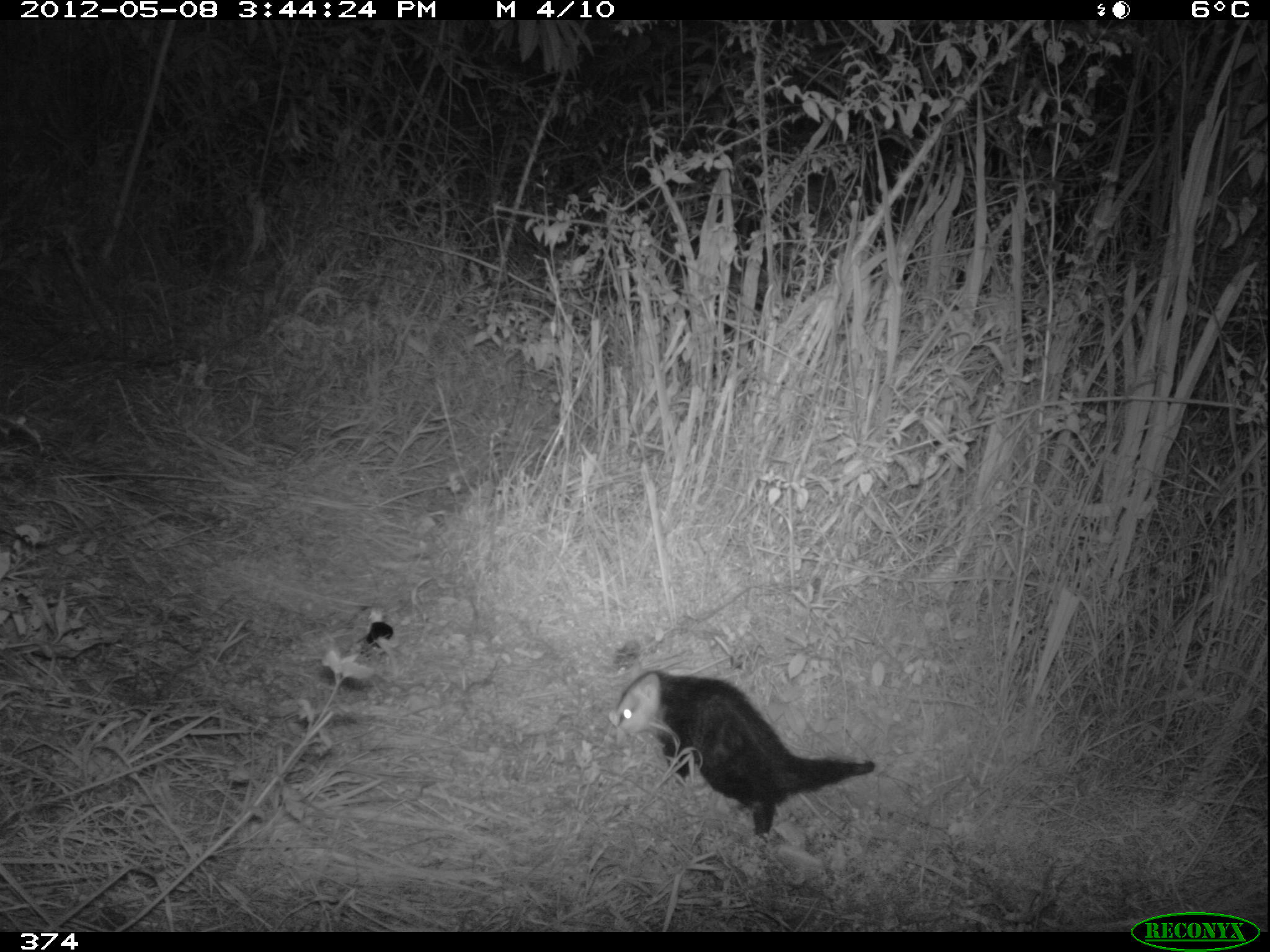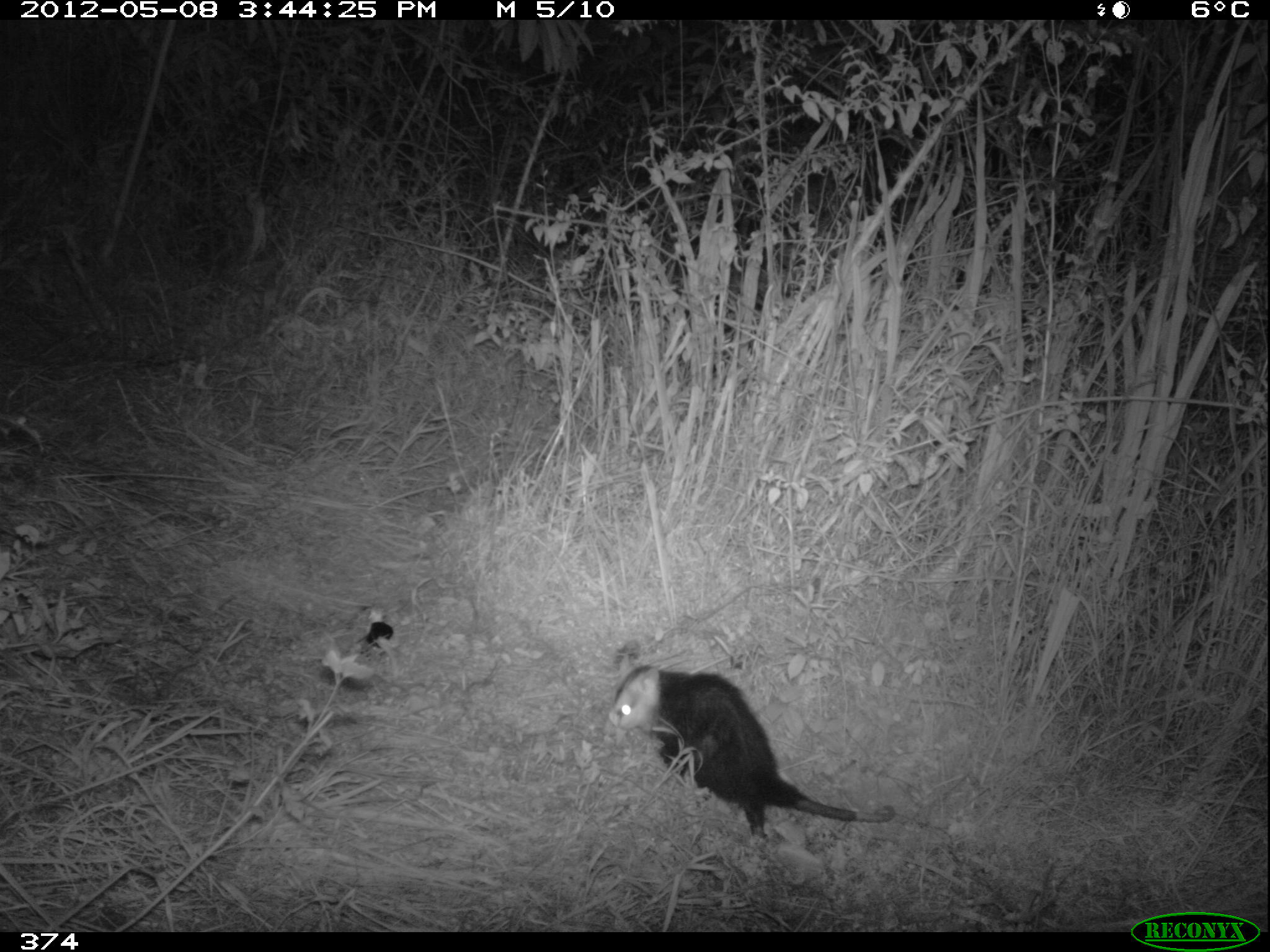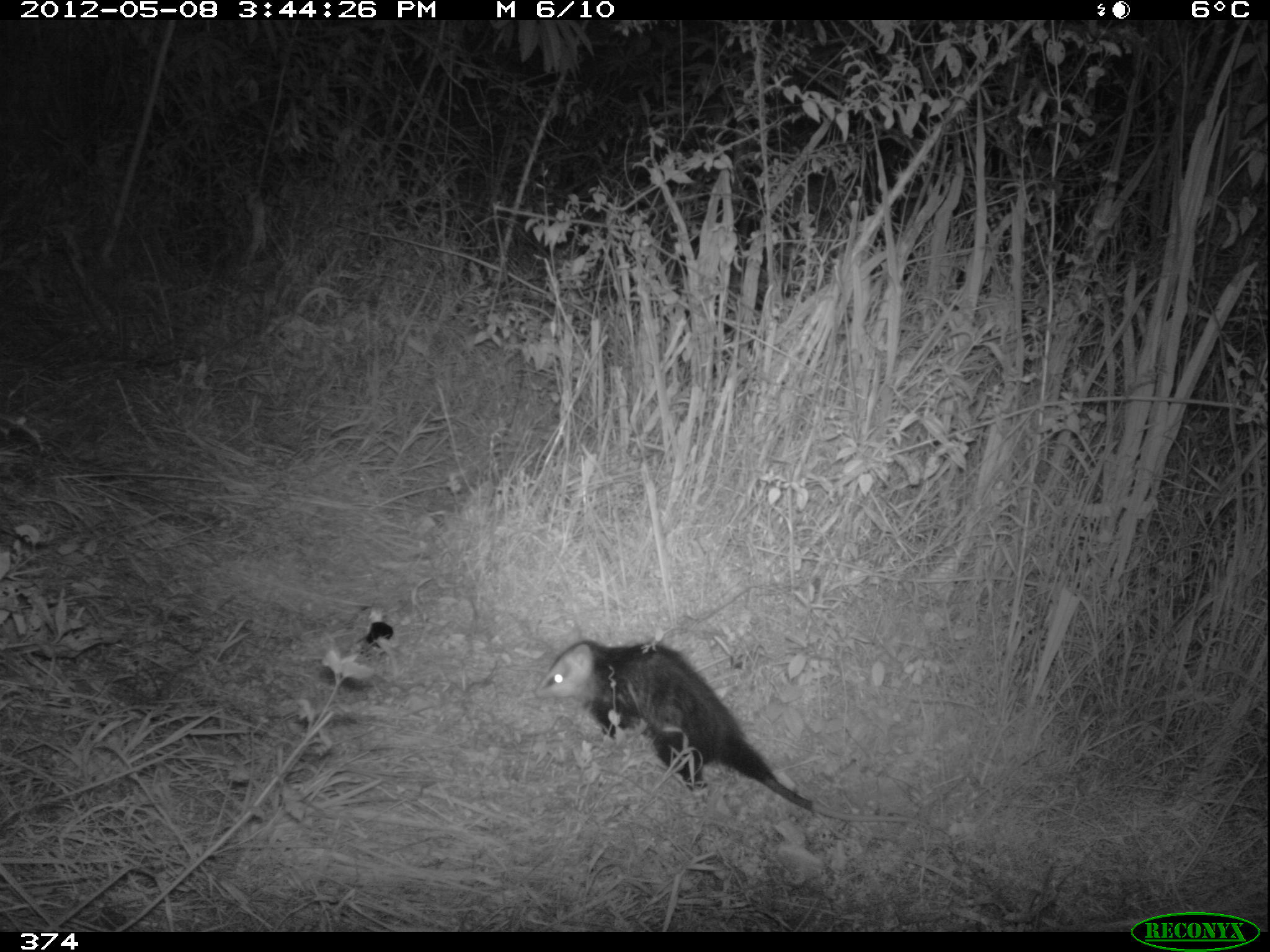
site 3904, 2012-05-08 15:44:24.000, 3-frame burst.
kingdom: Animalia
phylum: Chordata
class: Mammalia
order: Didelphimorphia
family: Didelphidae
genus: Didelphis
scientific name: Didelphis pernigra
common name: andean white-eared opossum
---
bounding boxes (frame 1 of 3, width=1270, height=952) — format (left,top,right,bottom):
didelphis pernigra: (606,666,879,861)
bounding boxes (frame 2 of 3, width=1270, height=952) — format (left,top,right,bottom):
didelphis pernigra: (603,661,897,854)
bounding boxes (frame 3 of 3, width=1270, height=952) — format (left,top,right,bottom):
didelphis pernigra: (533,638,932,829)